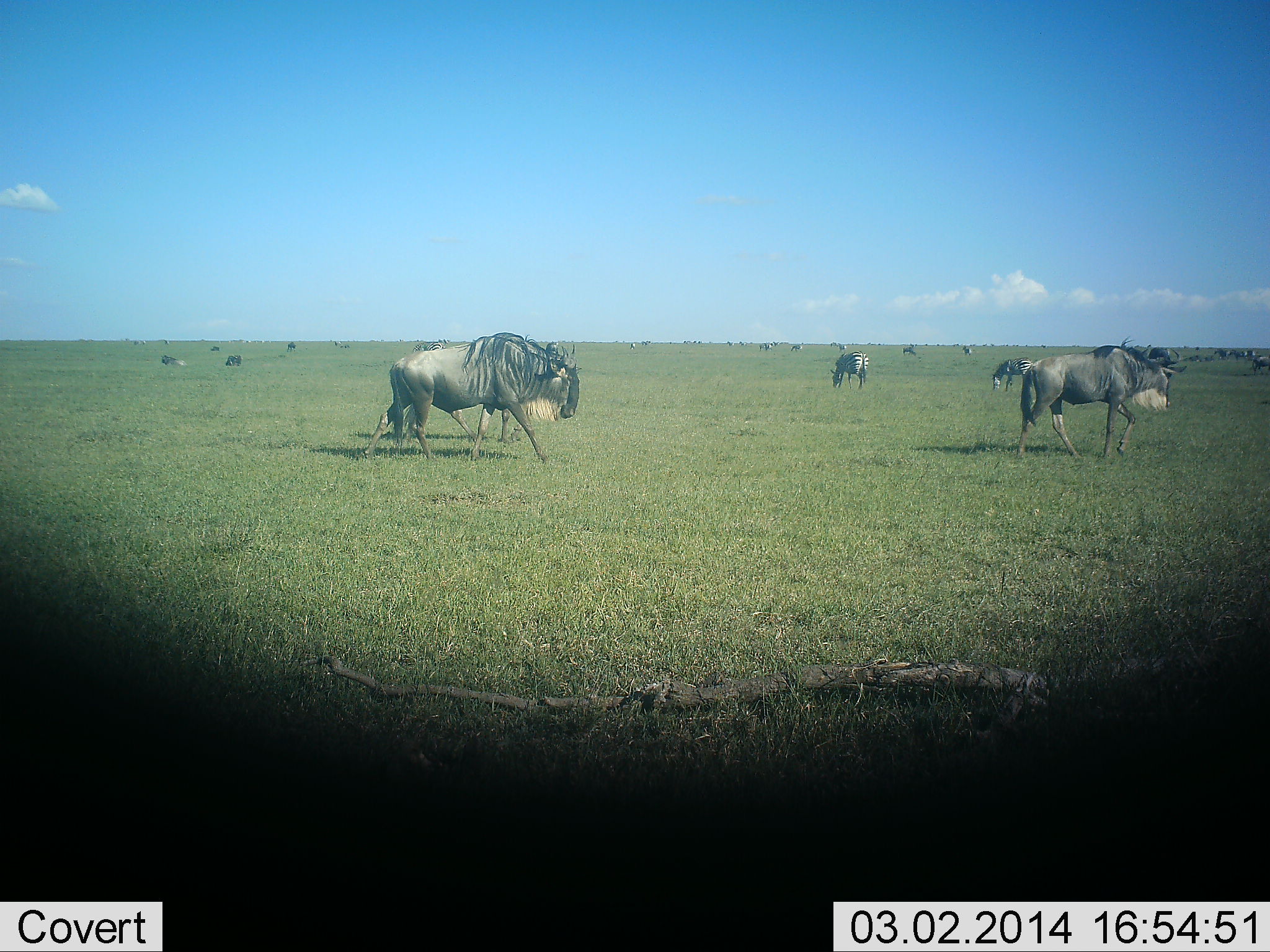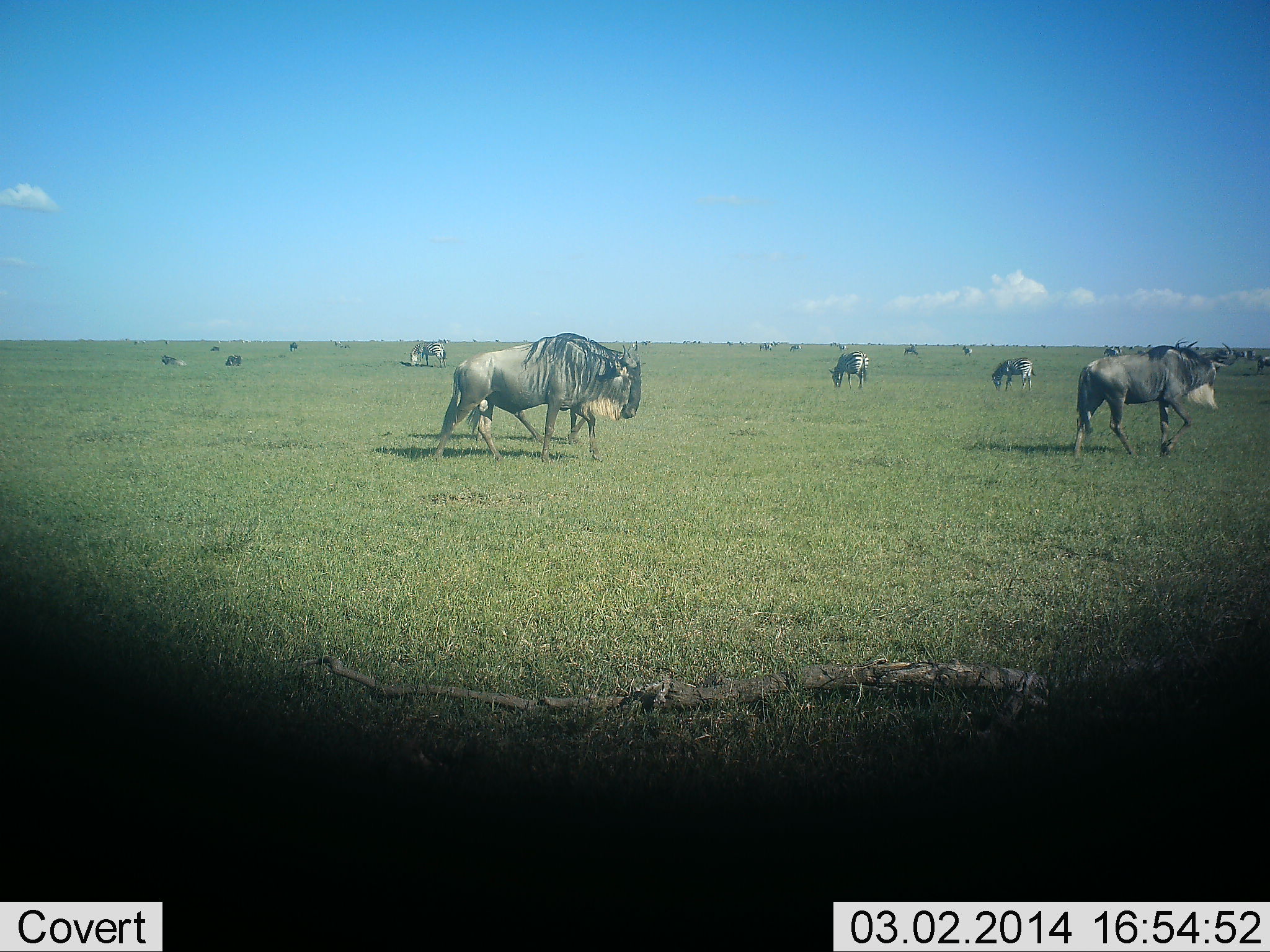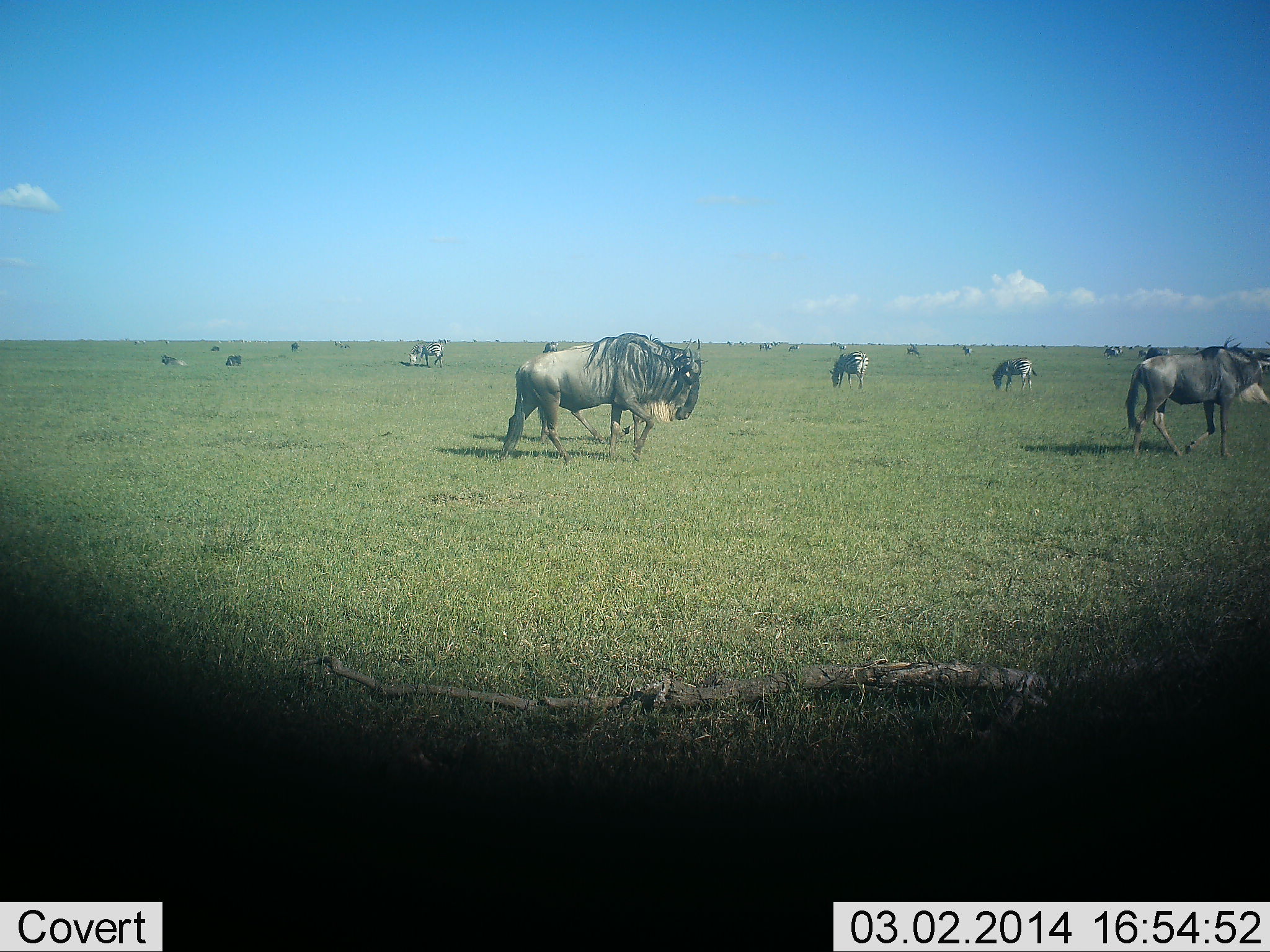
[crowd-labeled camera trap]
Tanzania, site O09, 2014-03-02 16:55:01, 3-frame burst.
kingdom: Animalia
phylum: Chordata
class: Mammalia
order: Artiodactyla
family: Bovidae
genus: Connochaetes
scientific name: Connochaetes taurinus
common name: blue wildebeest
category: wildebeest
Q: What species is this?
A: Wildebeest (blue wildebeest) (Connochaetes taurinus).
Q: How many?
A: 11-50.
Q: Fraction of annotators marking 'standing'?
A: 42%.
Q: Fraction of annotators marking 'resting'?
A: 17%.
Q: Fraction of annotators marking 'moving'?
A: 100%.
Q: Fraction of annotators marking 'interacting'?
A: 8%.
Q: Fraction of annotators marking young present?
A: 0%.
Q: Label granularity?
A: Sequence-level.